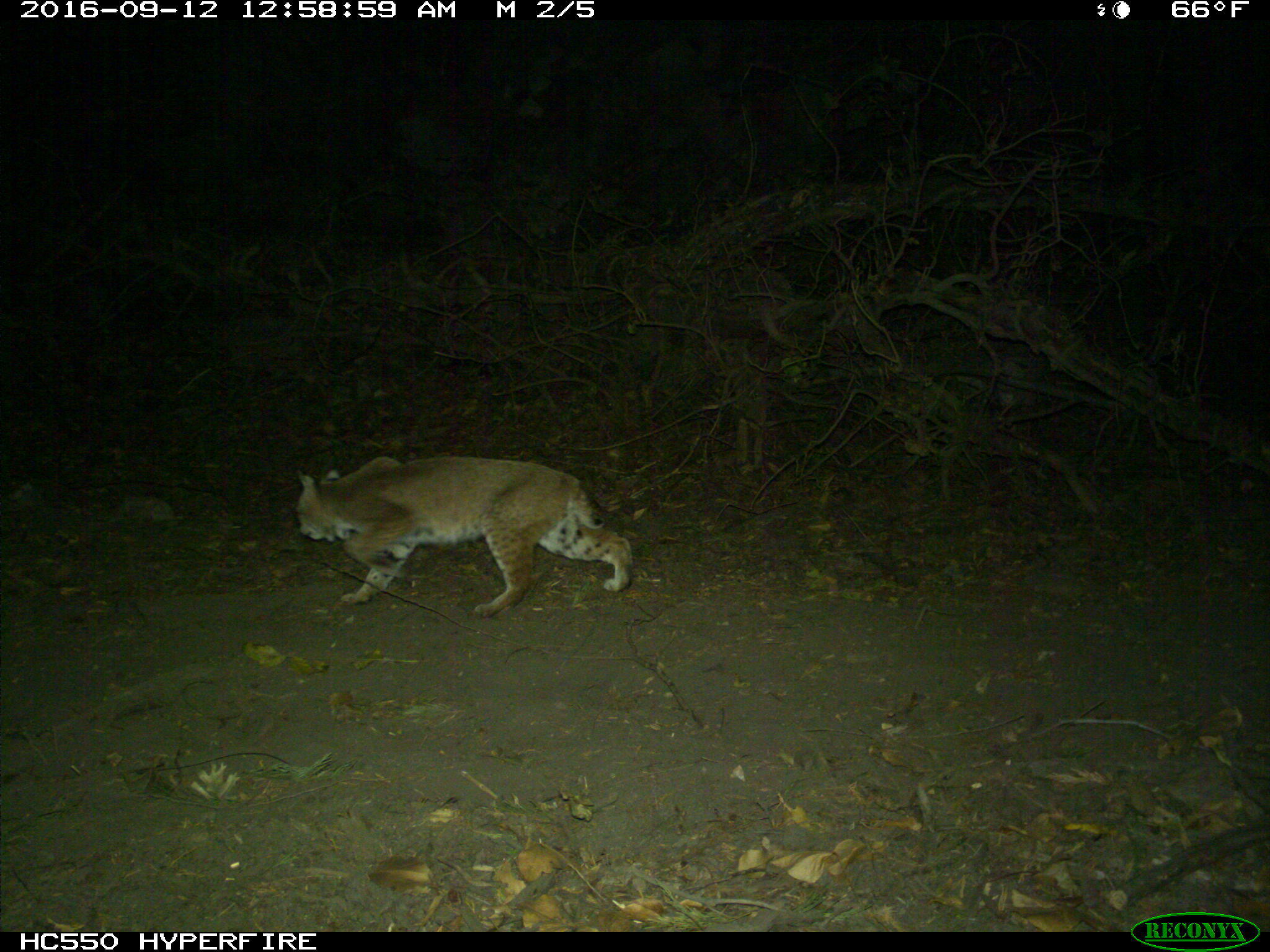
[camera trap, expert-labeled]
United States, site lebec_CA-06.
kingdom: Animalia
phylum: Chordata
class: Mammalia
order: Carnivora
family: Felidae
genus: Lynx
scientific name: Lynx rufus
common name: bobcat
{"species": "Lynx rufus (bobcat)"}